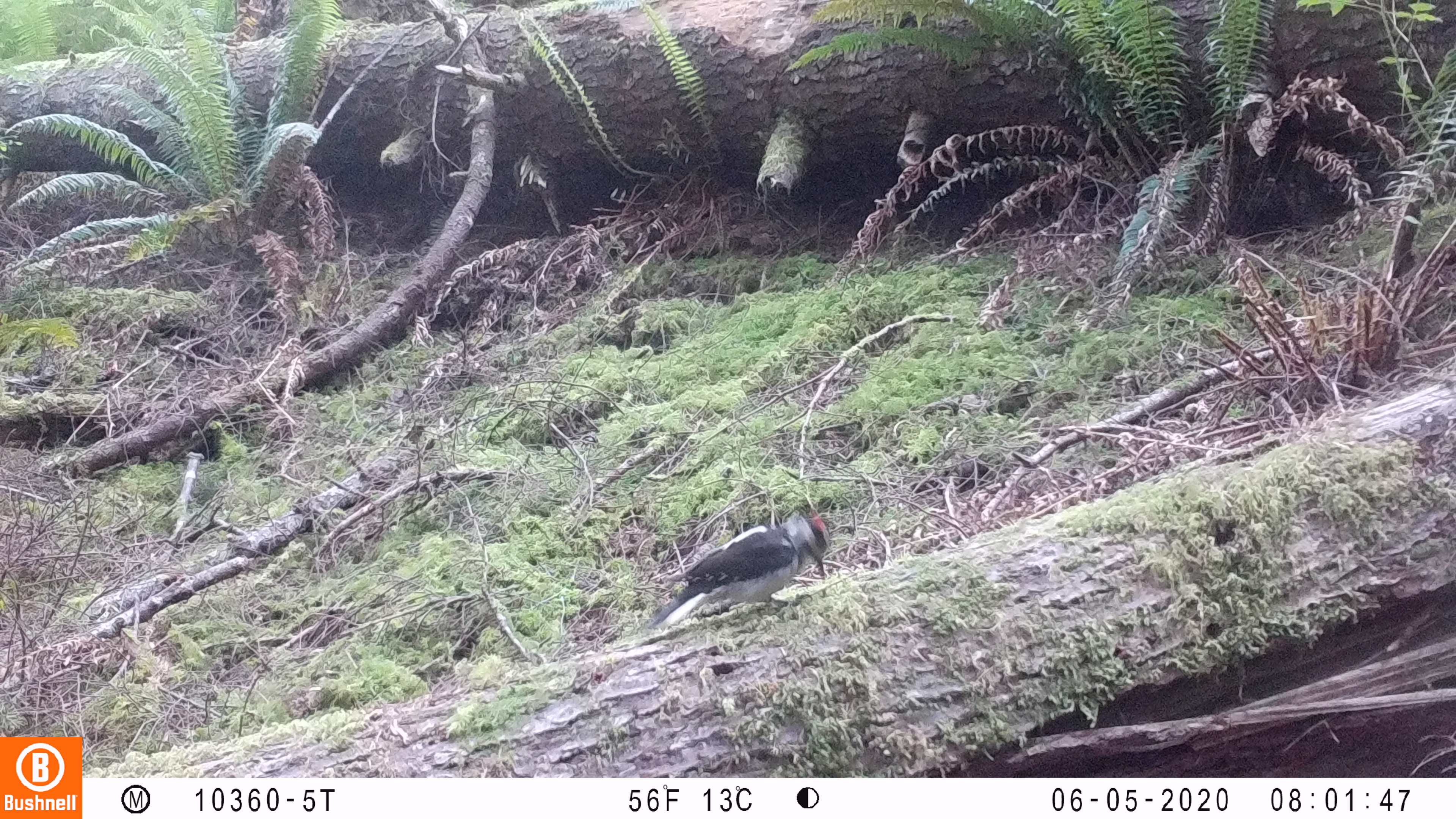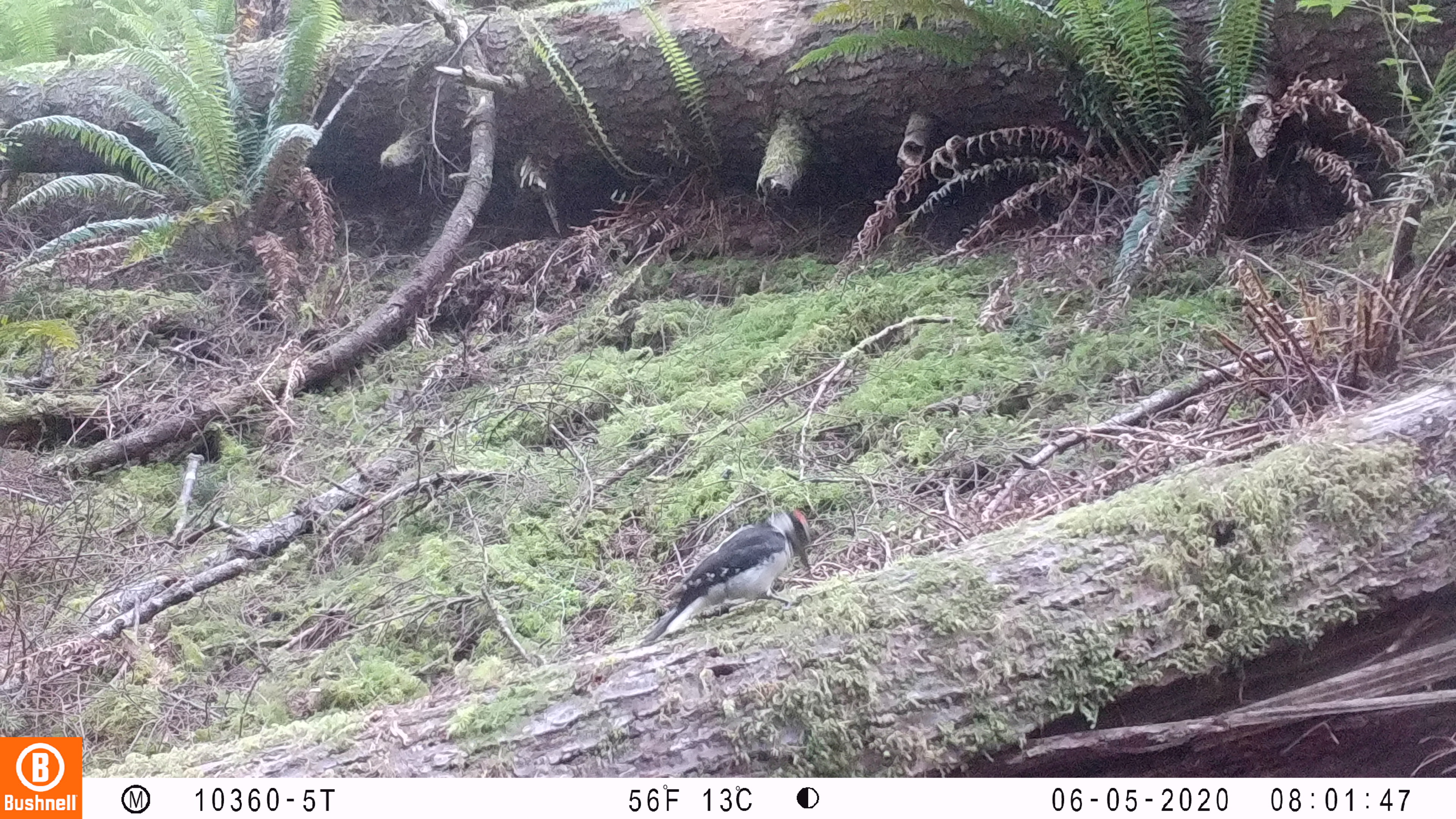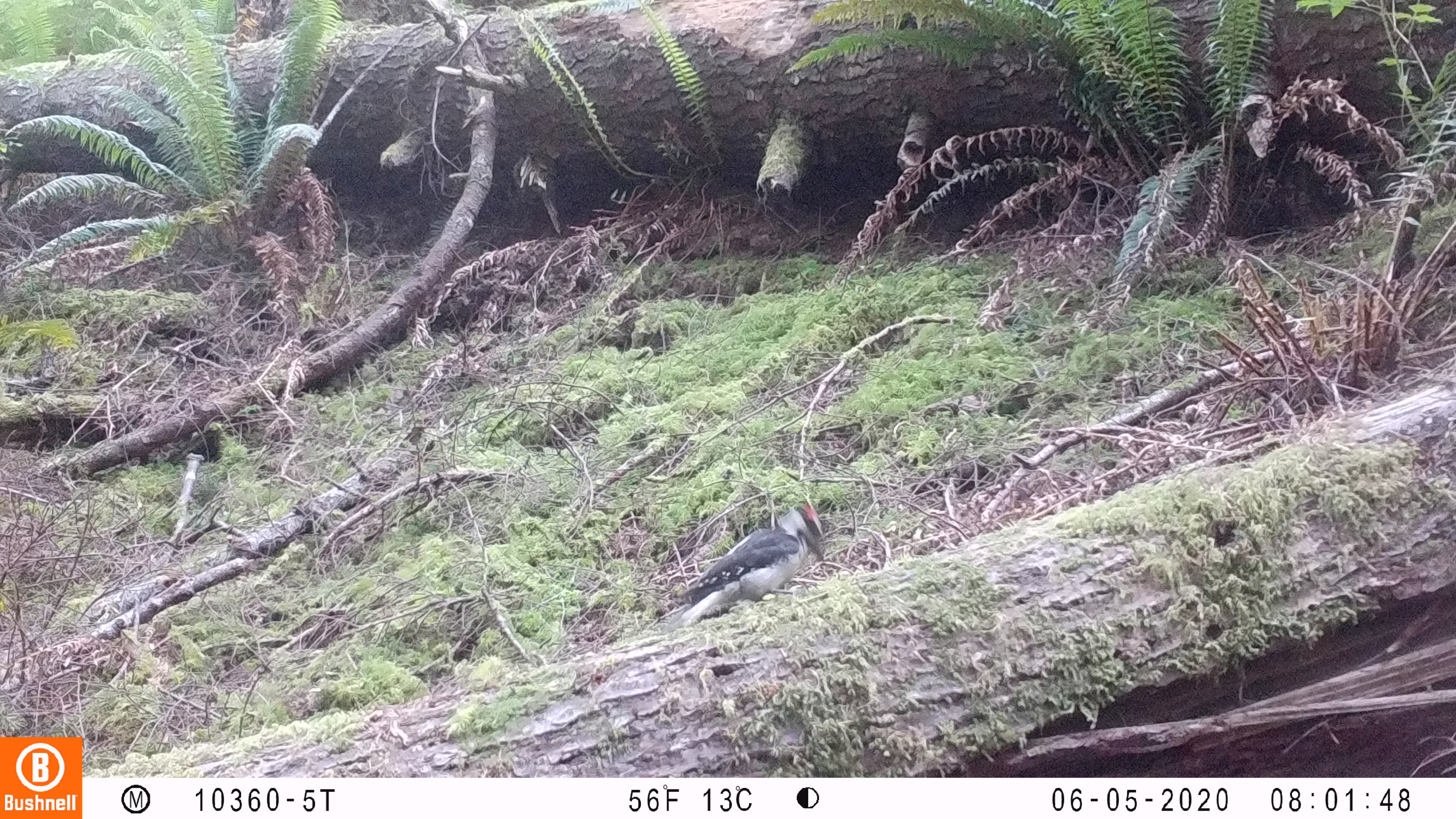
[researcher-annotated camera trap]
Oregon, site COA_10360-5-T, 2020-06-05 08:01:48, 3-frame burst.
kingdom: Animalia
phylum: Chordata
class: Aves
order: Piciformes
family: Picidae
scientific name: Picidae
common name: woodpeckers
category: picidae family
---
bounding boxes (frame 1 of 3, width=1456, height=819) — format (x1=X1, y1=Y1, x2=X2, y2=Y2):
picidae family: (x1=653, y1=508, x2=831, y2=624)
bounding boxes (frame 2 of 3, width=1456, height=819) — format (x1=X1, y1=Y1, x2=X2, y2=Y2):
picidae family: (x1=642, y1=509, x2=813, y2=640)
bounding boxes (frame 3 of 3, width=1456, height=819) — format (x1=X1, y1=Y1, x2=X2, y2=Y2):
picidae family: (x1=652, y1=500, x2=832, y2=621)